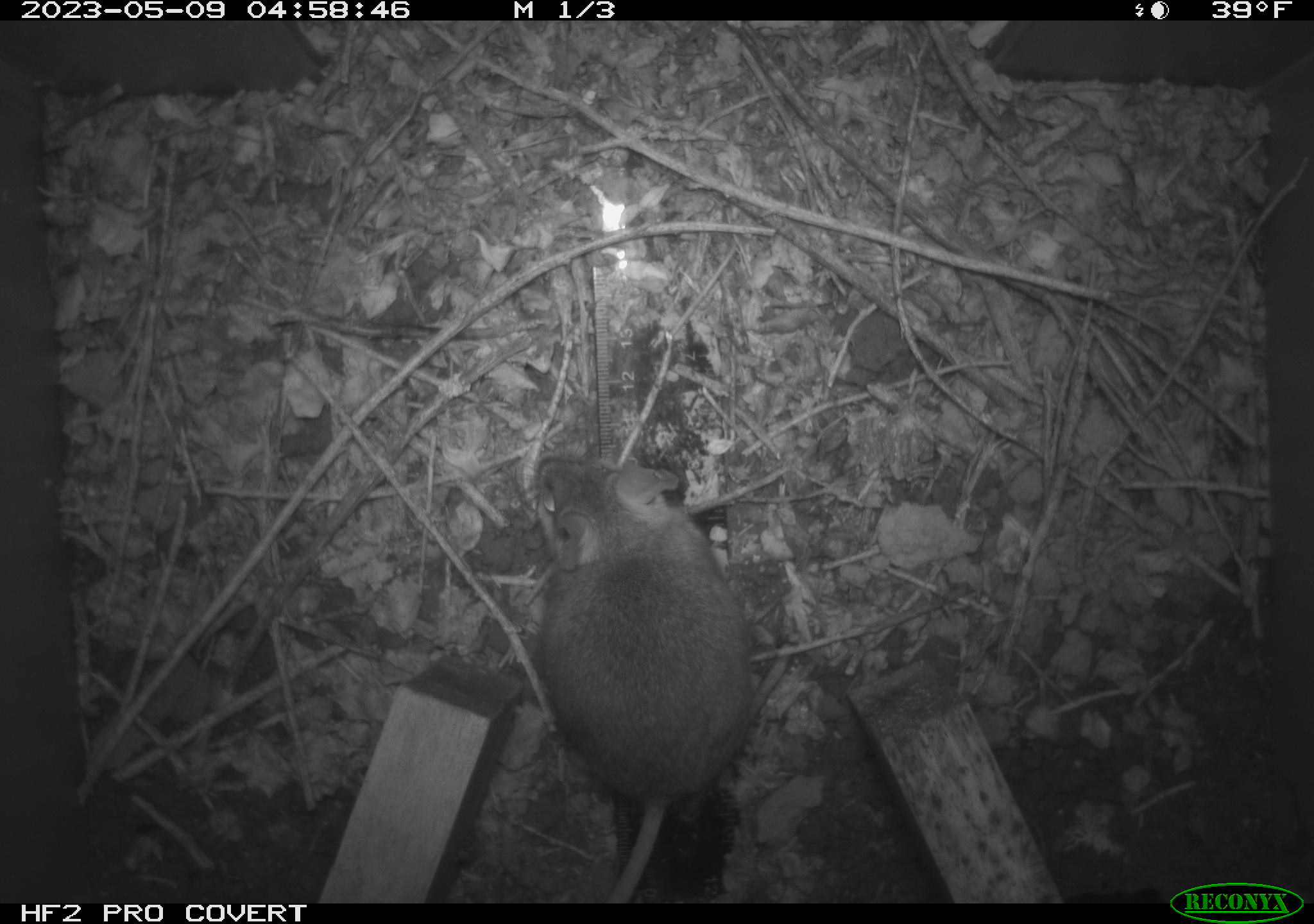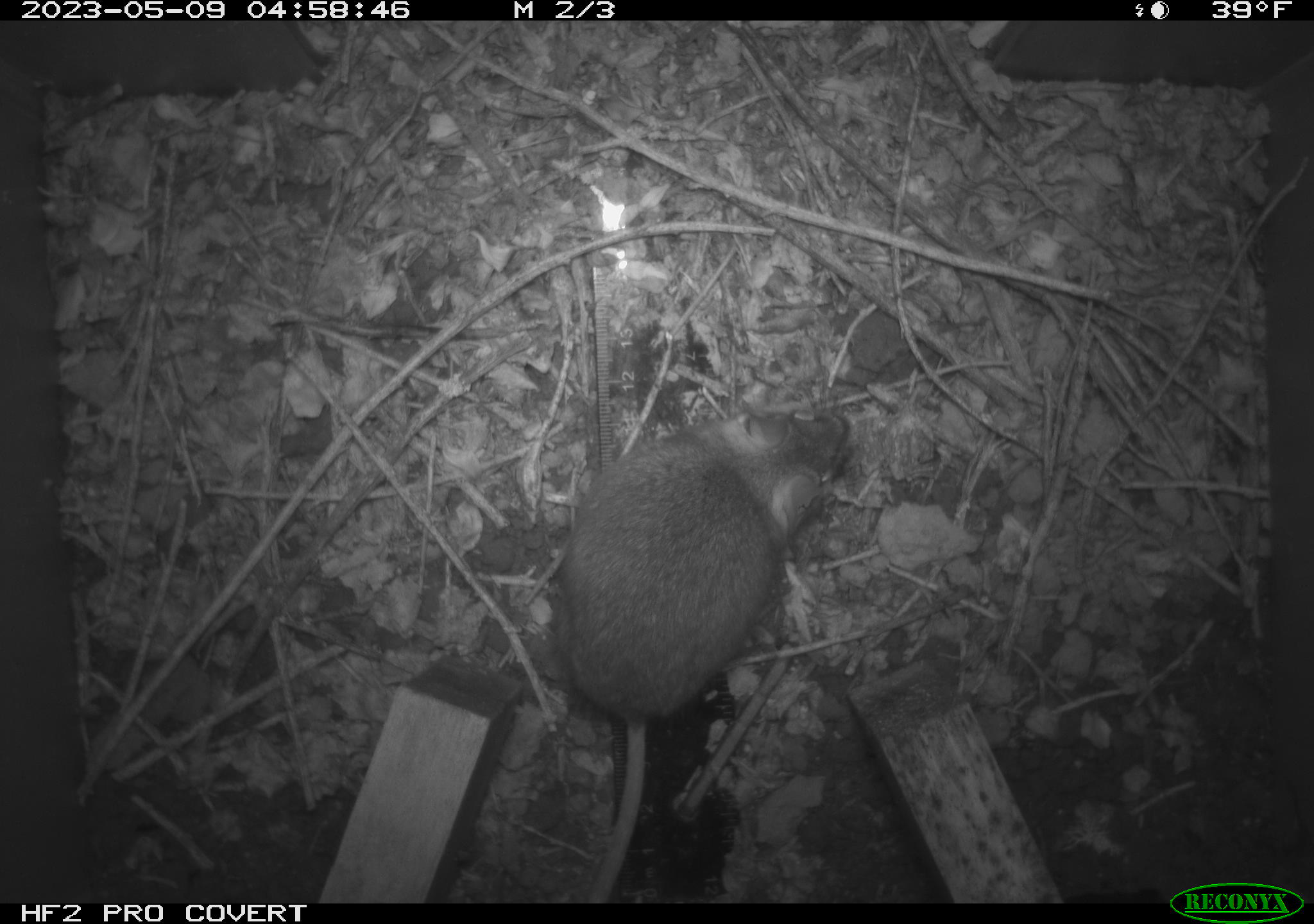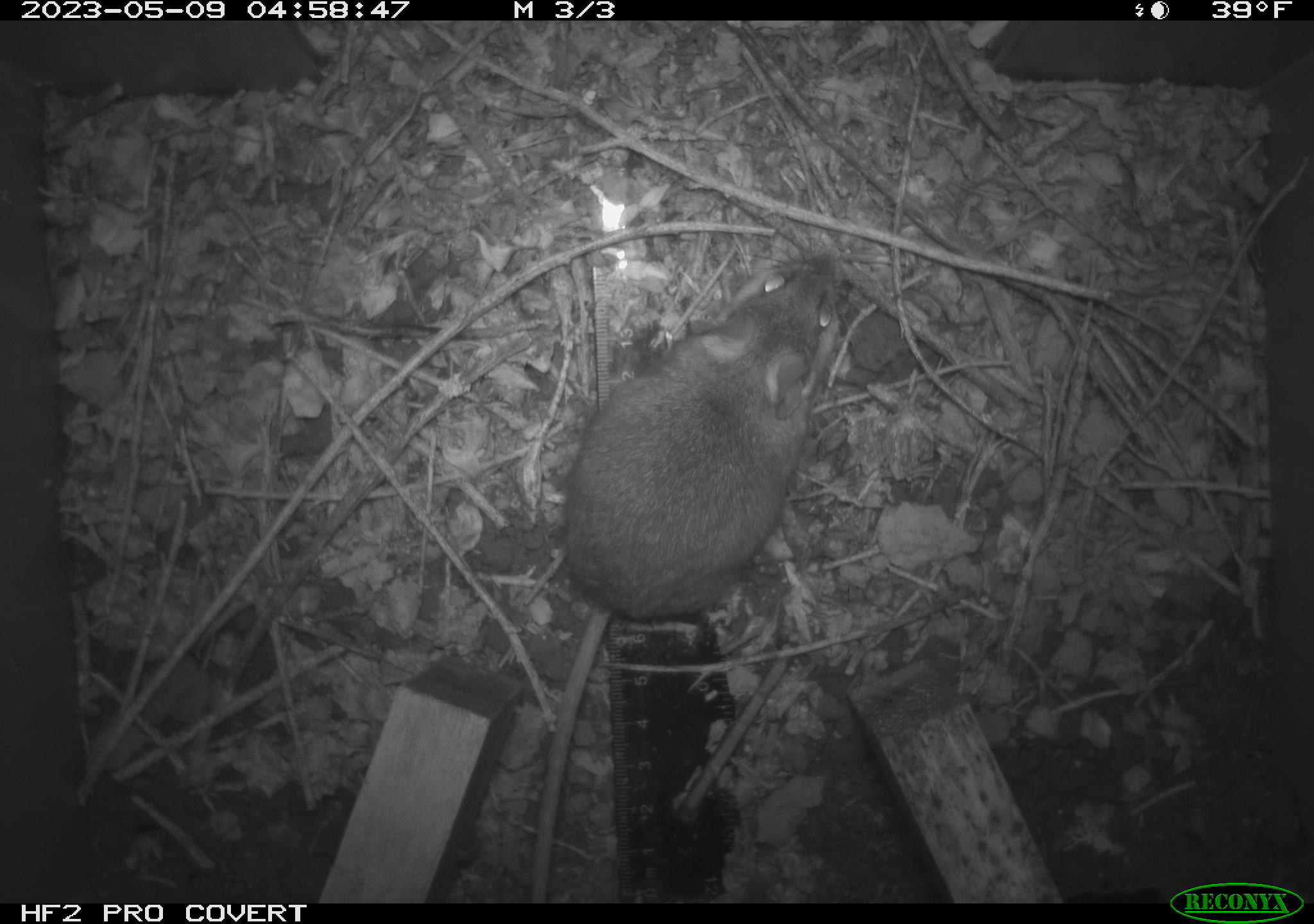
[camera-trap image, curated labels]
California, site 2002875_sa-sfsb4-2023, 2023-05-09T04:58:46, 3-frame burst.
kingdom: Animalia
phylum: Chordata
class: Mammalia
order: Rodentia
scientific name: Rodentia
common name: mouse species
Mouse species (Rodentia).